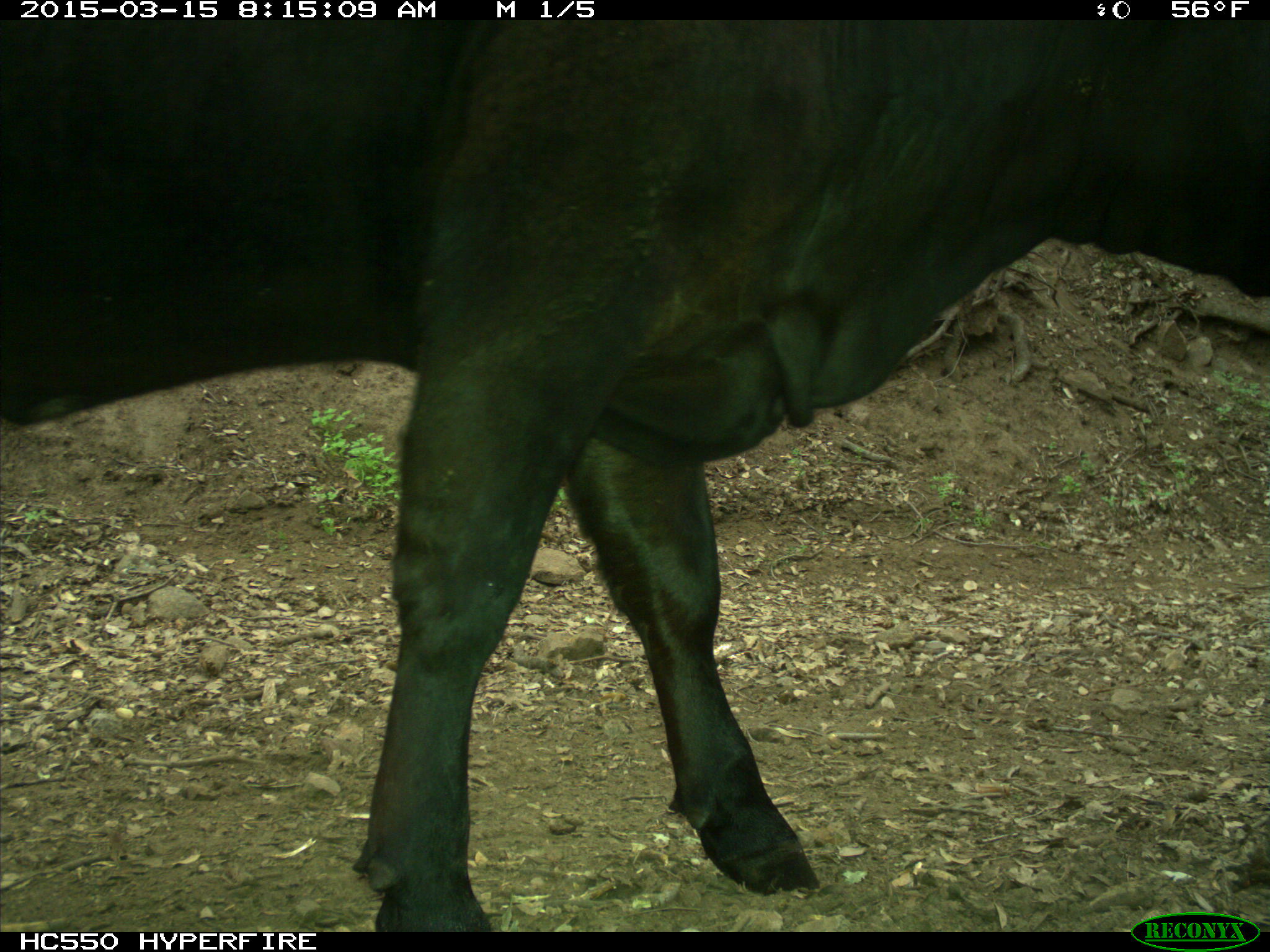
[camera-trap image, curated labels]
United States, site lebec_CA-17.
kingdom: Animalia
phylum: Chordata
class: Mammalia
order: Artiodactyla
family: Bovidae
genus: Bos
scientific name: Bos taurus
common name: domestic cow